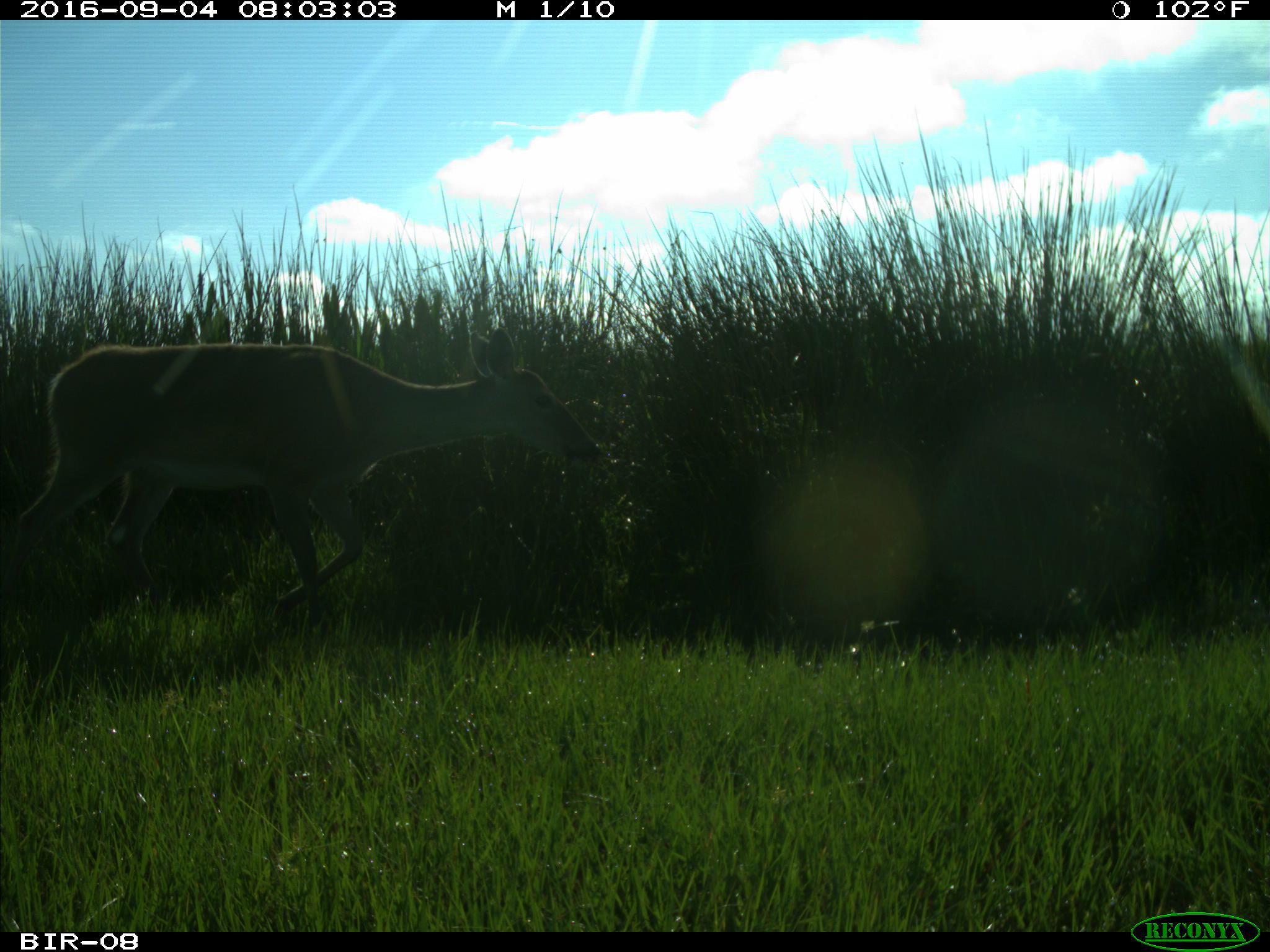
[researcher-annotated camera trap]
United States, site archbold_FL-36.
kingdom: Animalia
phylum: Chordata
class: Mammalia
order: Artiodactyla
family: Cervidae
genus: Odocoileus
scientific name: Odocoileus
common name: deer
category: unidentified deer